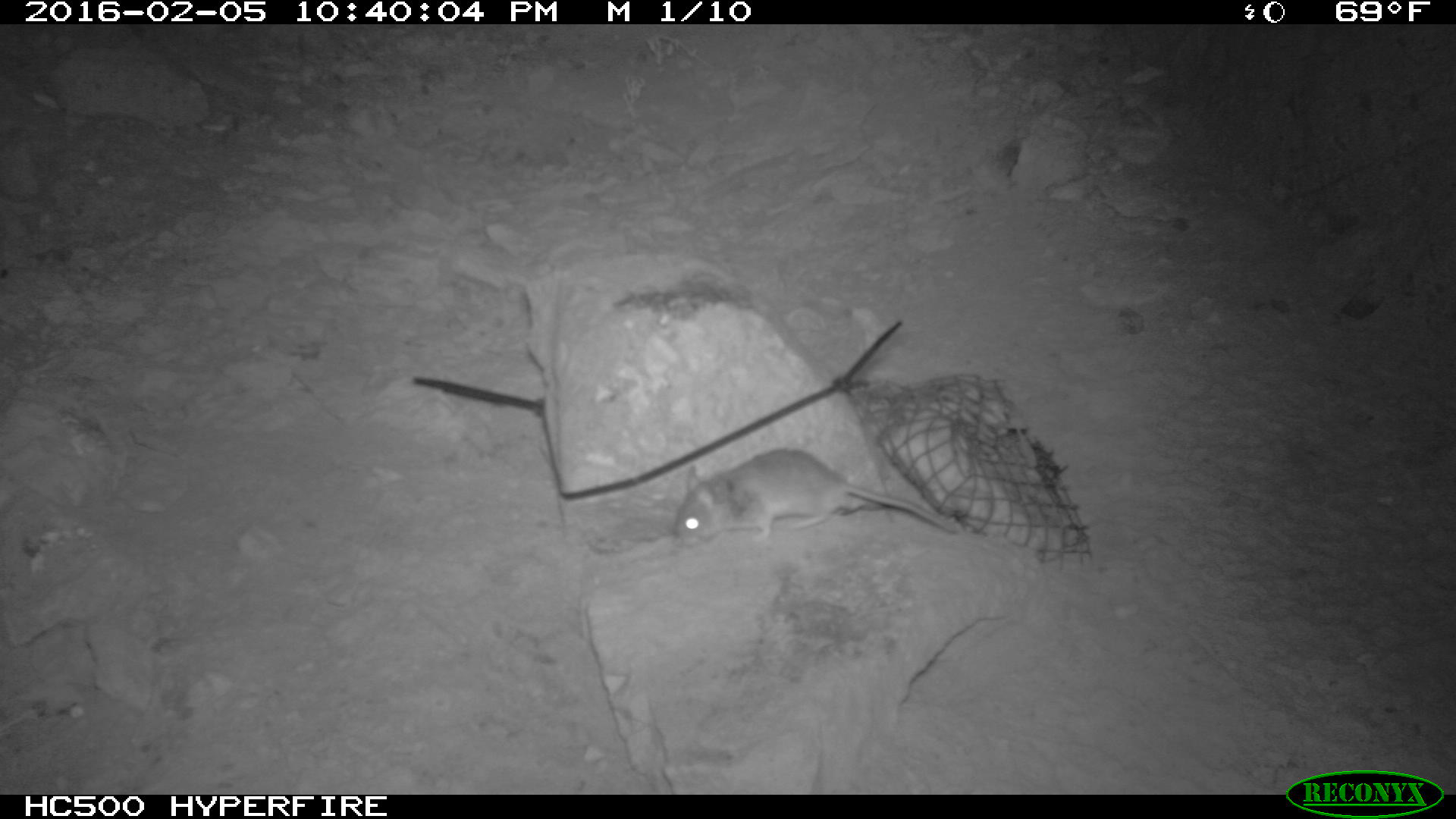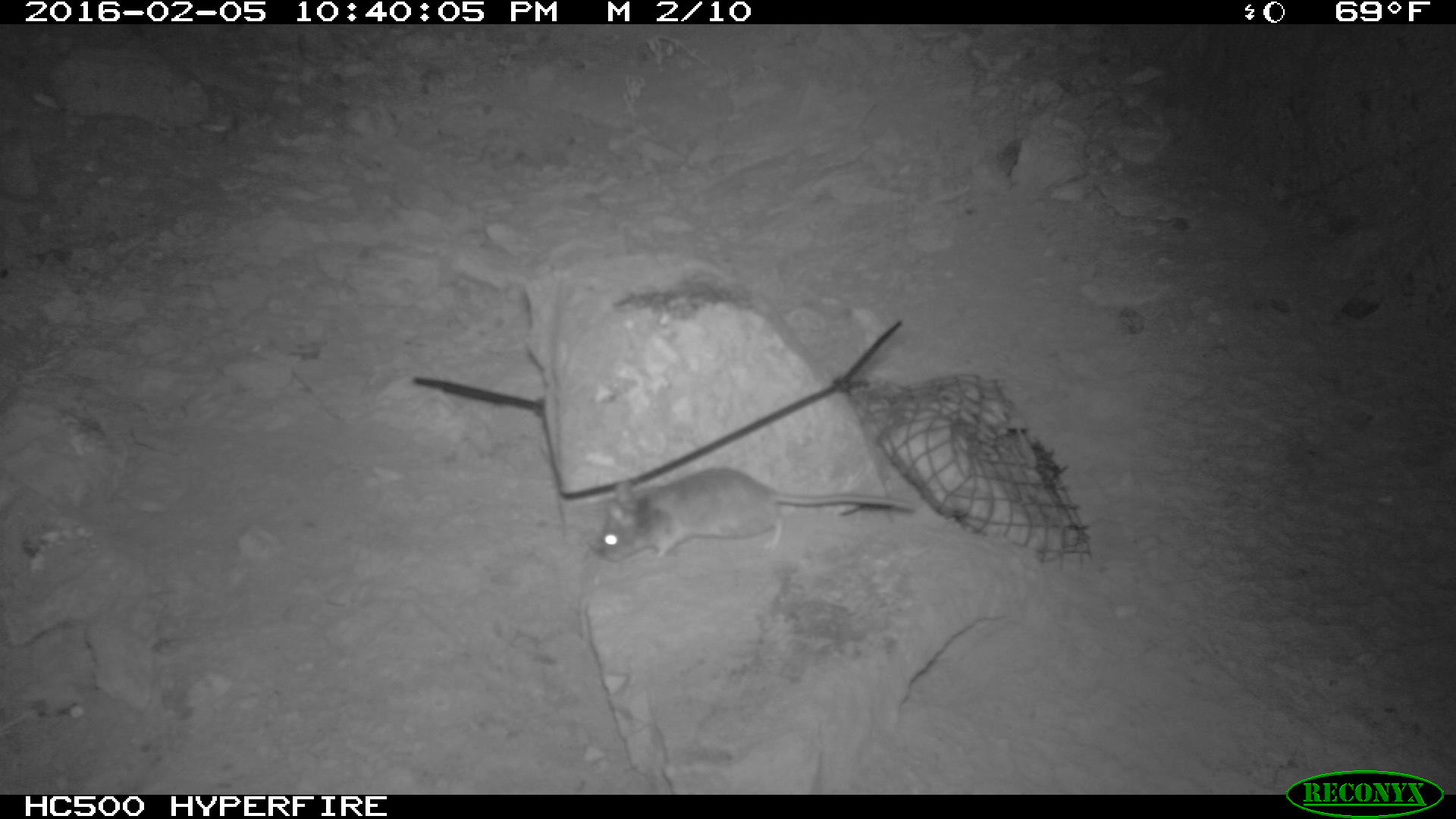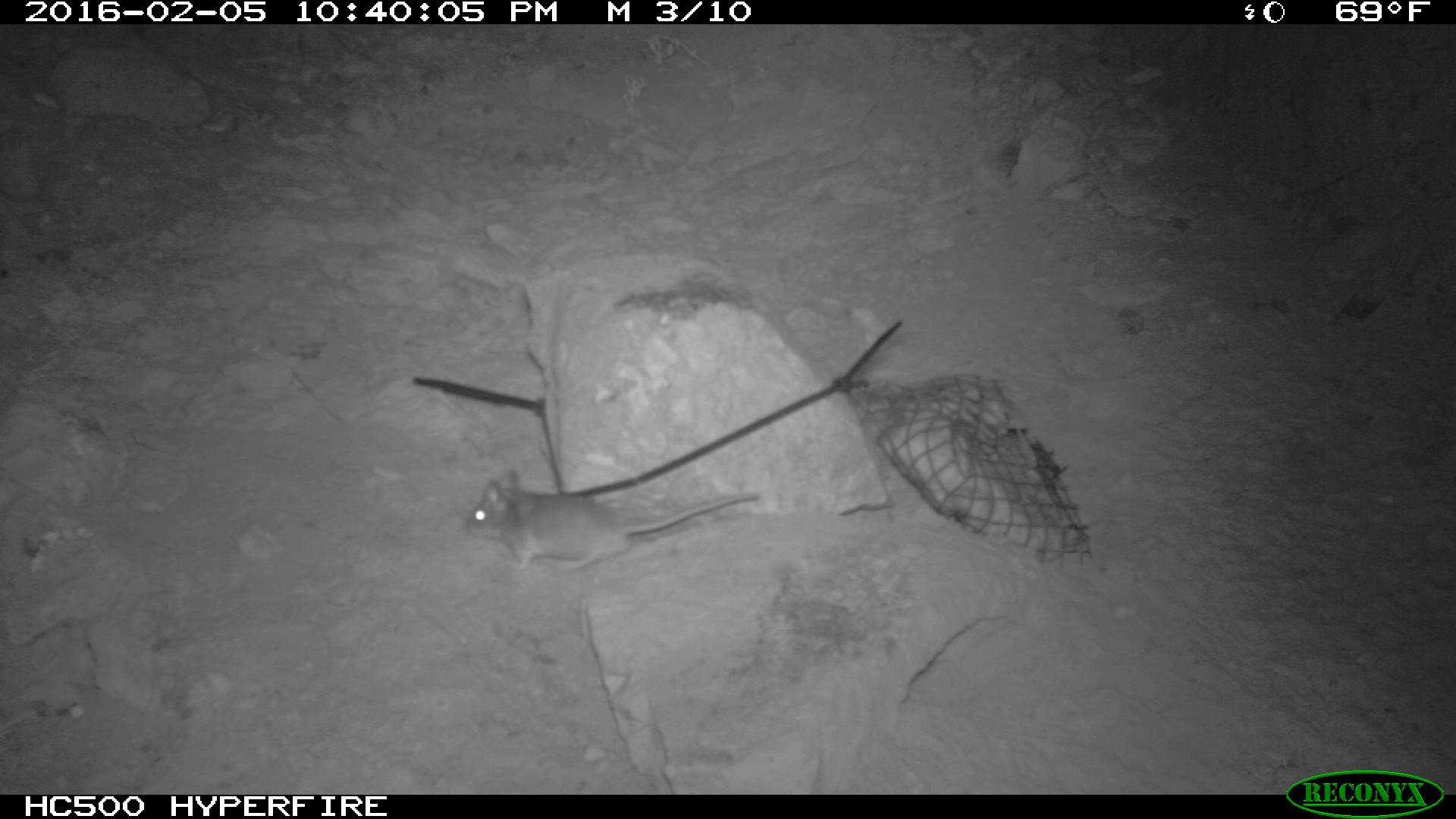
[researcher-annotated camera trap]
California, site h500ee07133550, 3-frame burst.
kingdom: Animalia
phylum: Chordata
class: Mammalia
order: Rodentia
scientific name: Rodentia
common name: rodent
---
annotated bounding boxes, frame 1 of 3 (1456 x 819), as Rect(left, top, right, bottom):
rodent: Rect(668, 446, 960, 550)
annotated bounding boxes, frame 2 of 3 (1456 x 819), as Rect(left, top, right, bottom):
rodent: Rect(595, 466, 918, 565)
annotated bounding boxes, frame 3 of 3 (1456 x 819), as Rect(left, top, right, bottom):
rodent: Rect(465, 459, 763, 584)